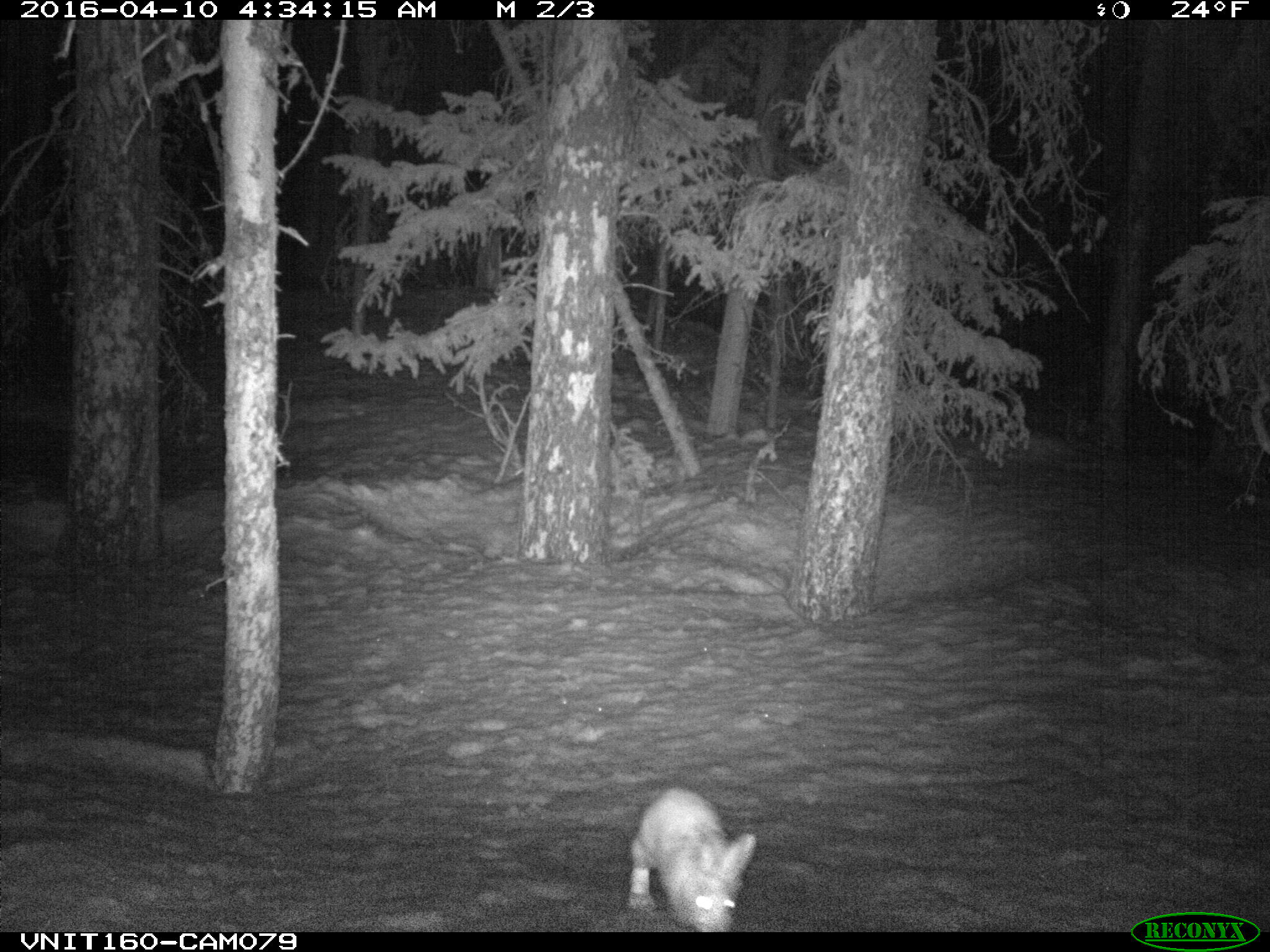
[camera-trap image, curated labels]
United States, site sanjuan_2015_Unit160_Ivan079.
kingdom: Animalia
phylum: Chordata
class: Mammalia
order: Lagomorpha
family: Leporidae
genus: Lepus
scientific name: Lepus americanus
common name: snowshoe hare